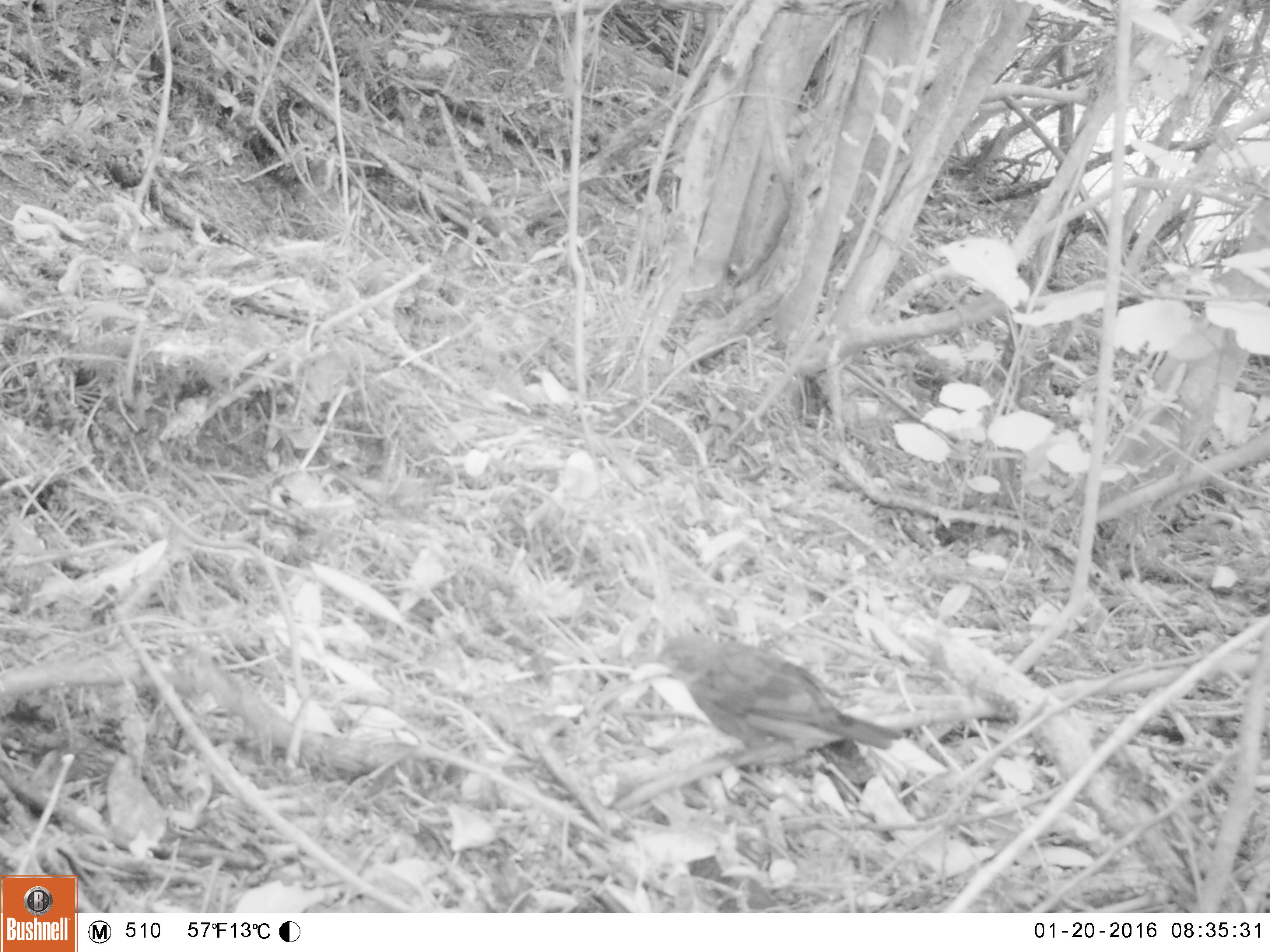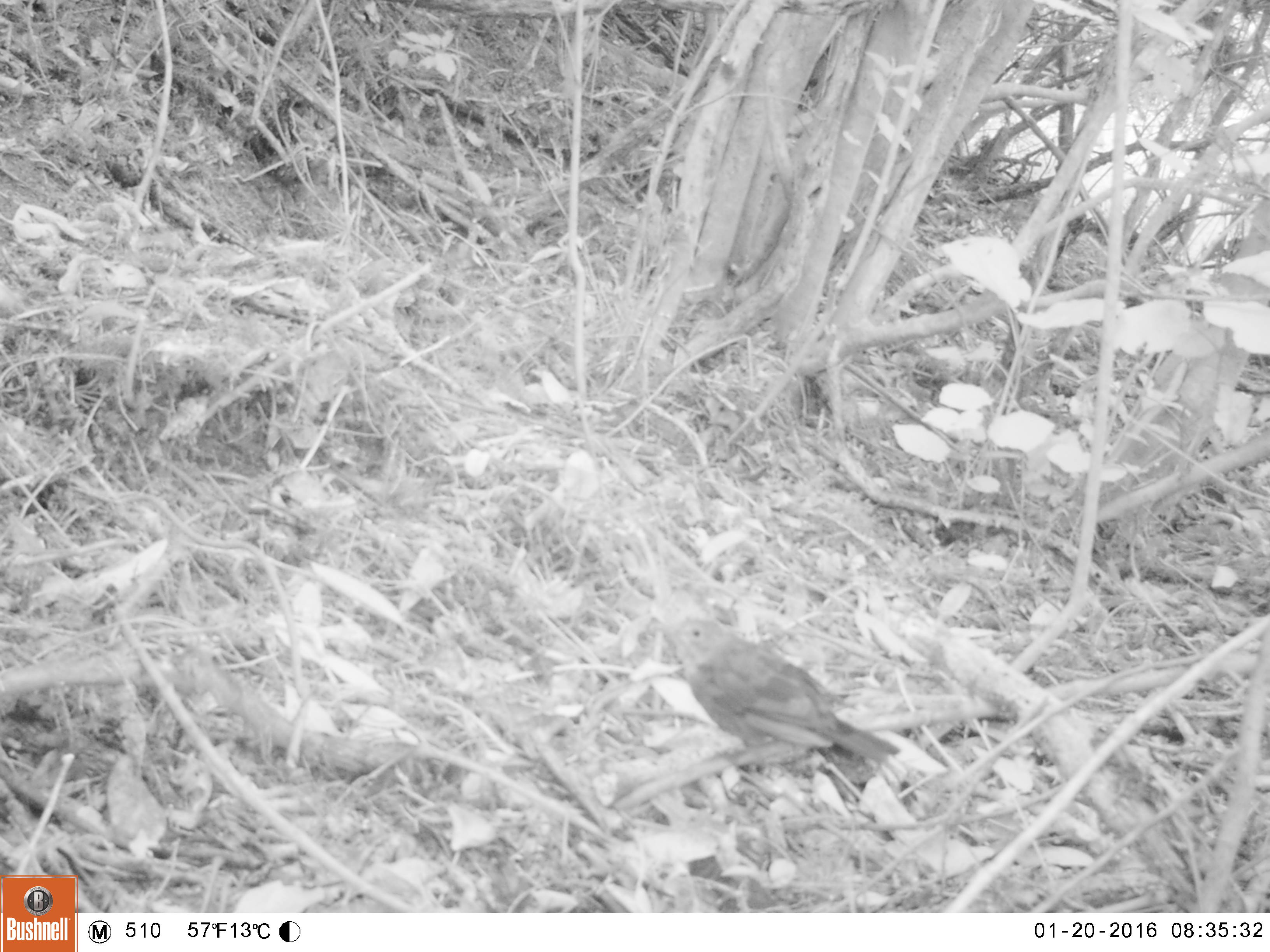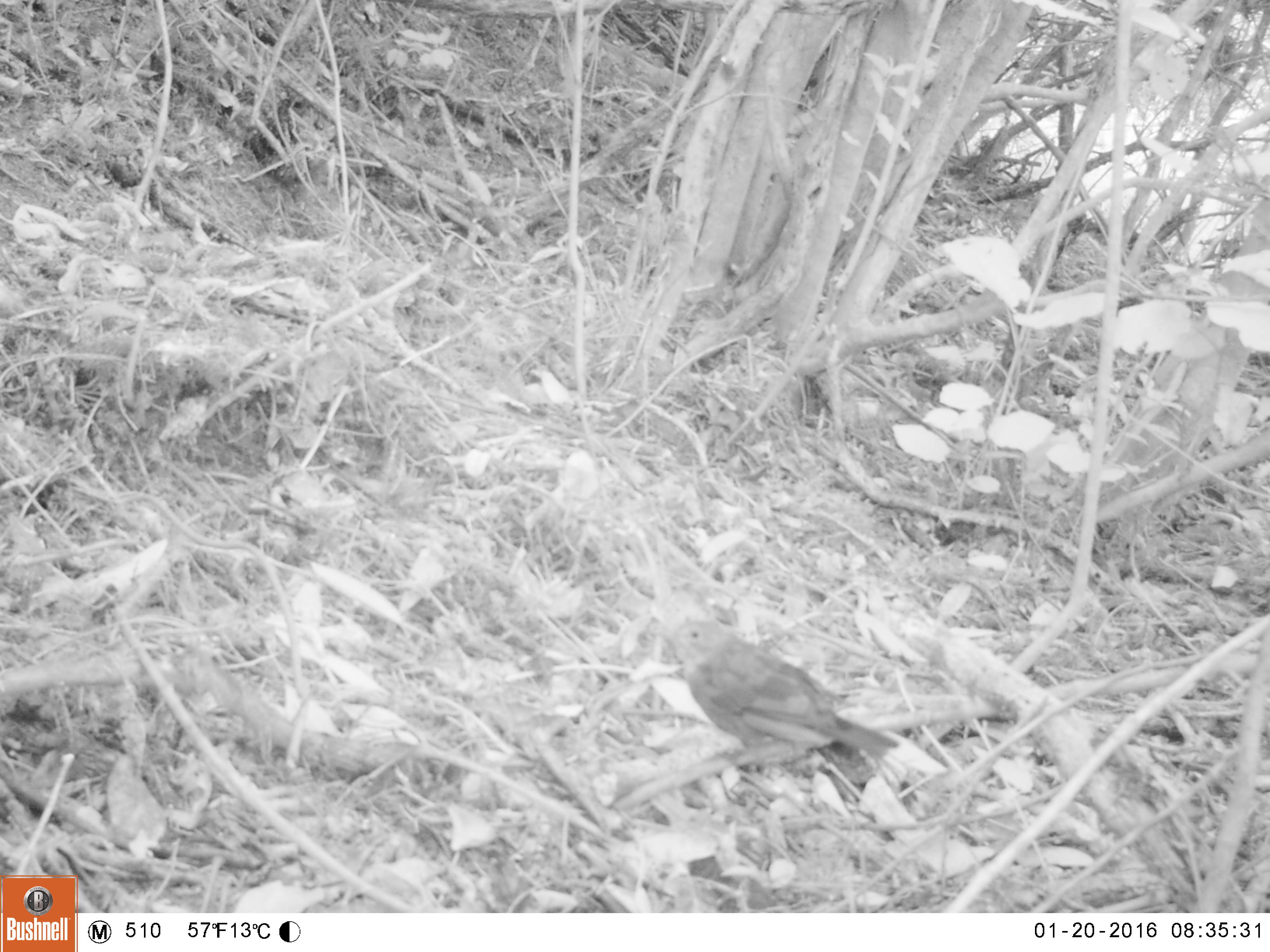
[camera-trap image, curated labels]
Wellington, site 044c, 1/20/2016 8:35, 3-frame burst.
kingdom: Animalia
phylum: Chordata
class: Aves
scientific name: Aves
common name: bird